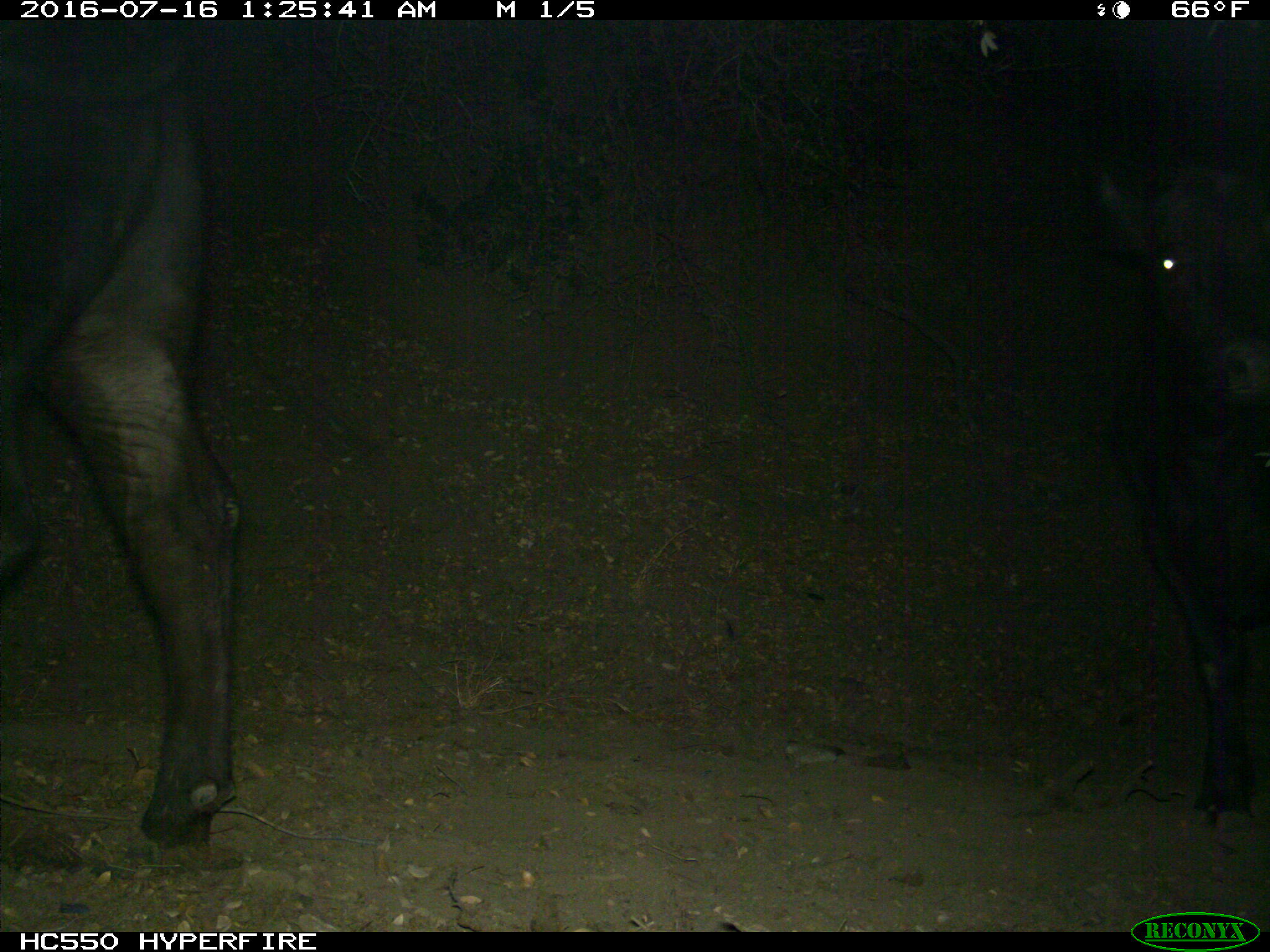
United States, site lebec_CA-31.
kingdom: Animalia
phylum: Chordata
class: Mammalia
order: Artiodactyla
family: Bovidae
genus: Bos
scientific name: Bos taurus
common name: domestic cow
Bos taurus (domestic cow).